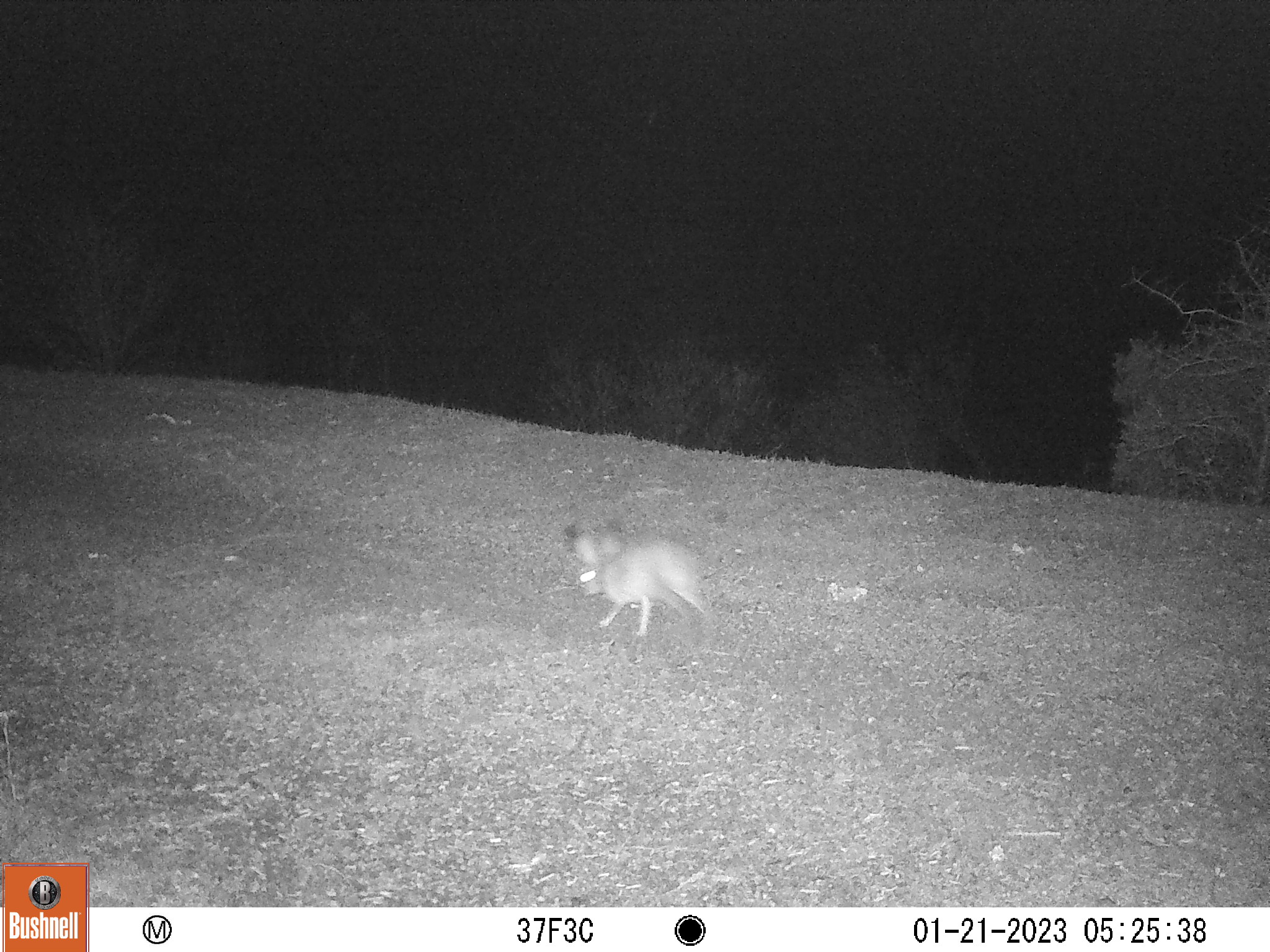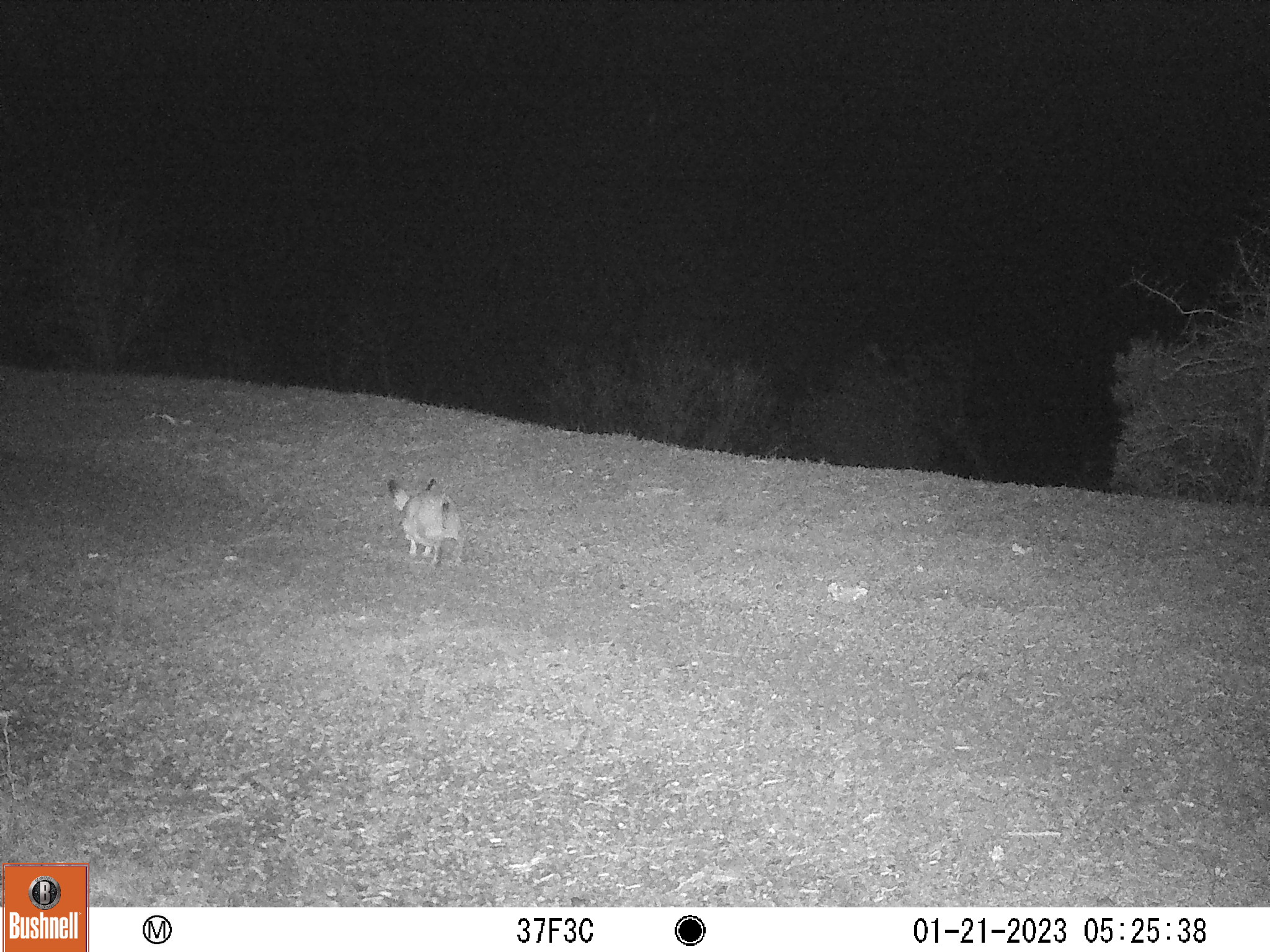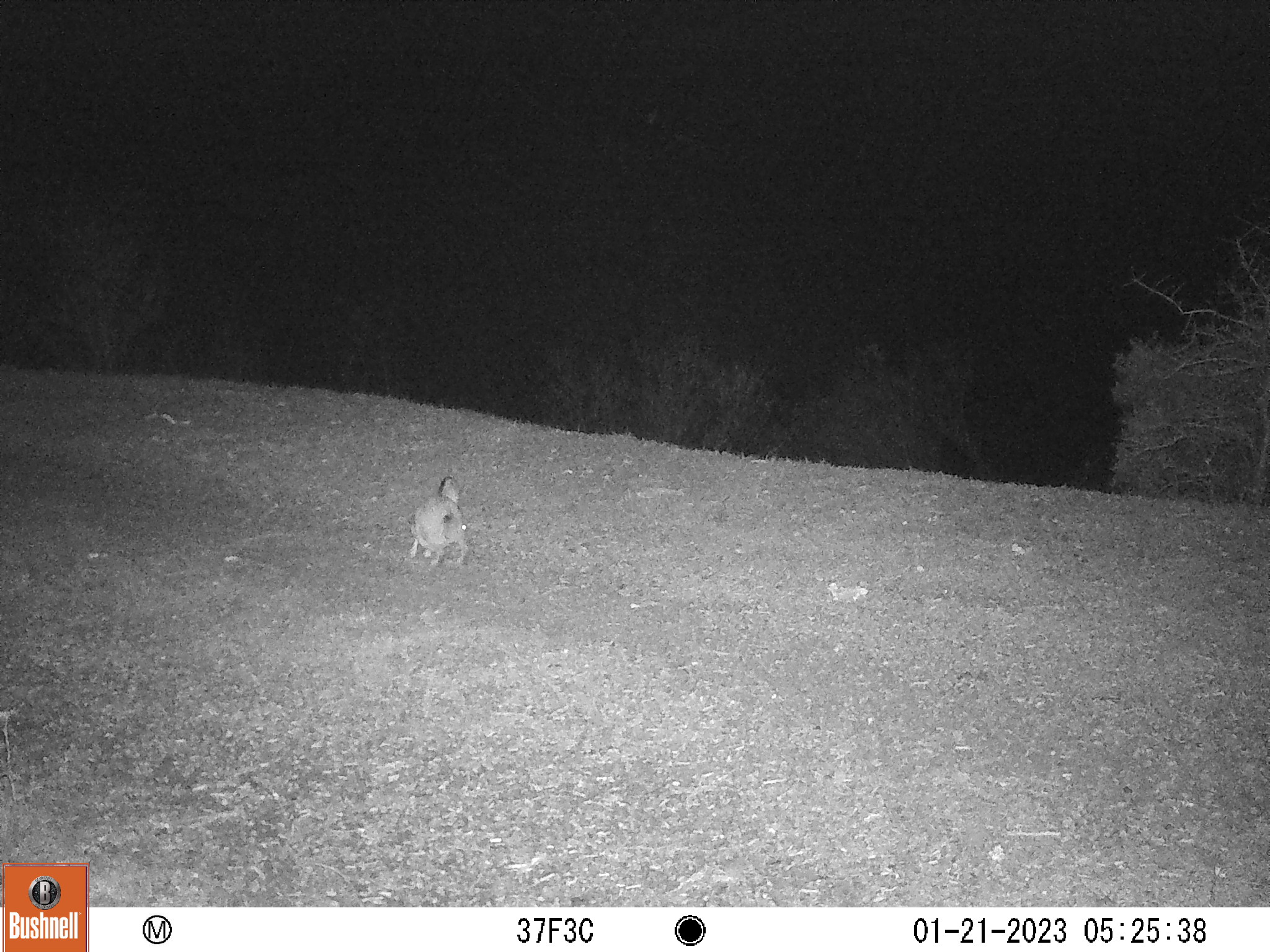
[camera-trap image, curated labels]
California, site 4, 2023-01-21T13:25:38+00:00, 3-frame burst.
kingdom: Animalia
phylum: Chordata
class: Mammalia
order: Lagomorpha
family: Leporidae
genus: Lepus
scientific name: Lepus californicus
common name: black-tailed jackrabbit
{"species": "black-tailed jackrabbit (Lepus californicus)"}